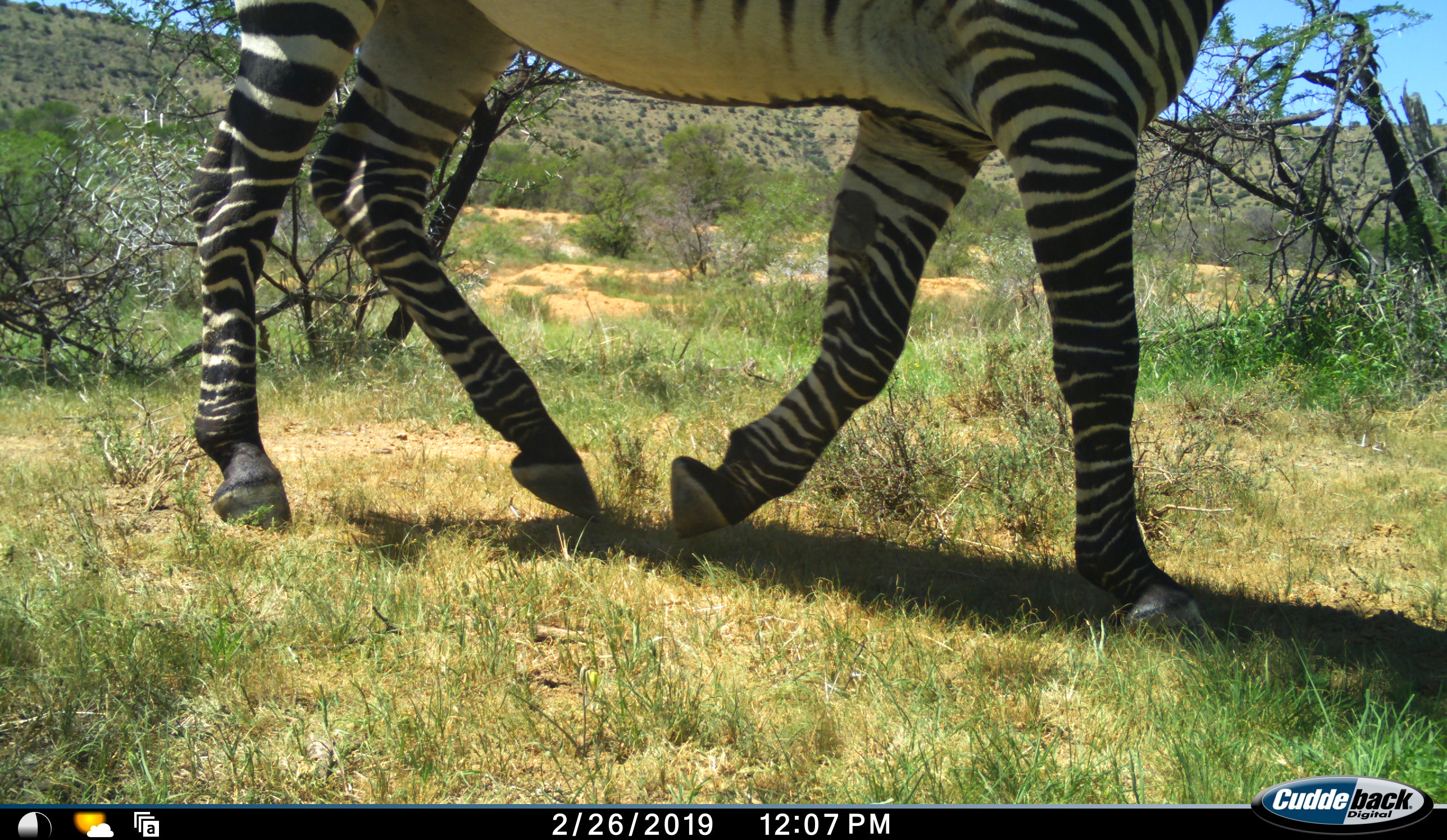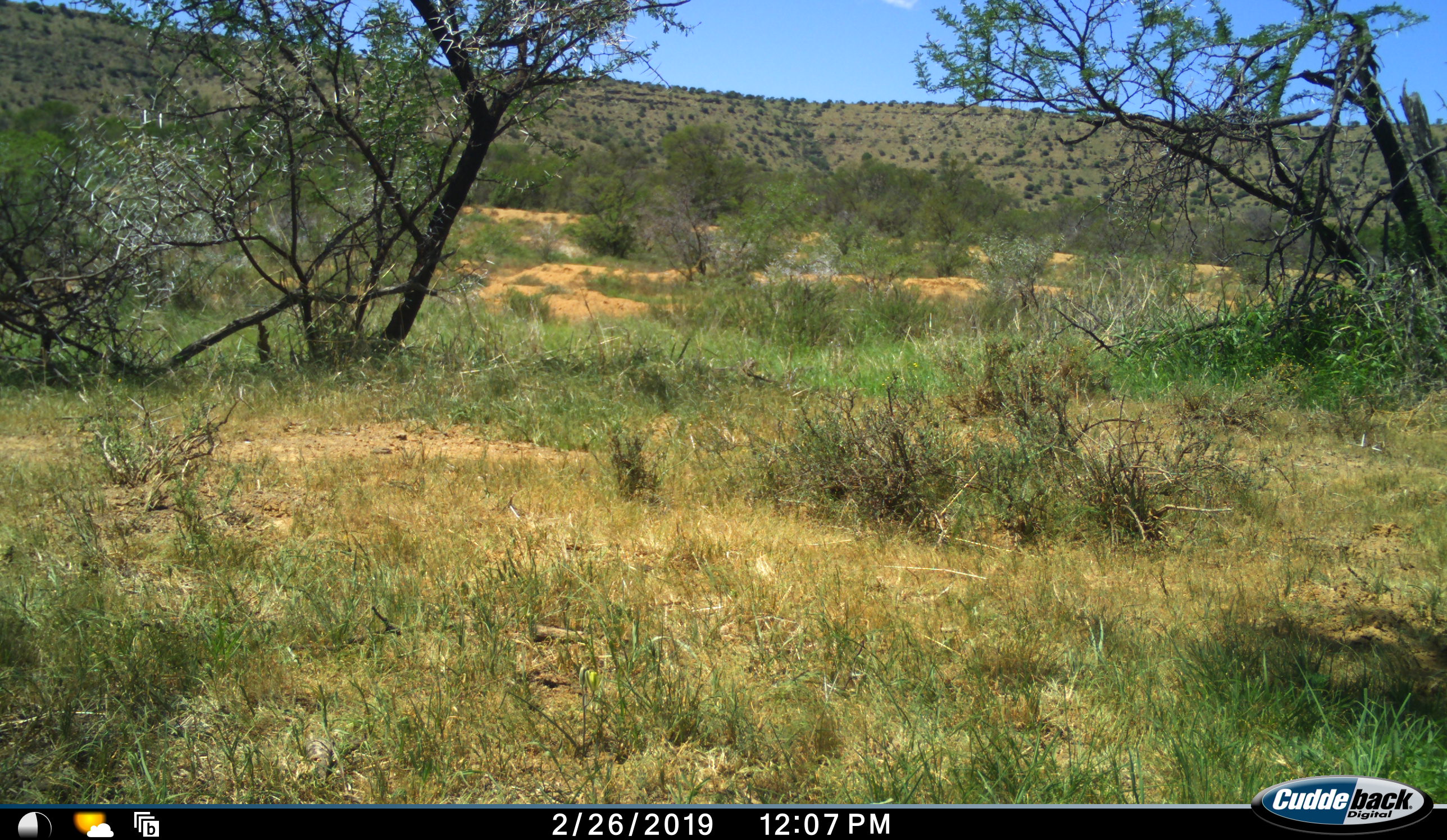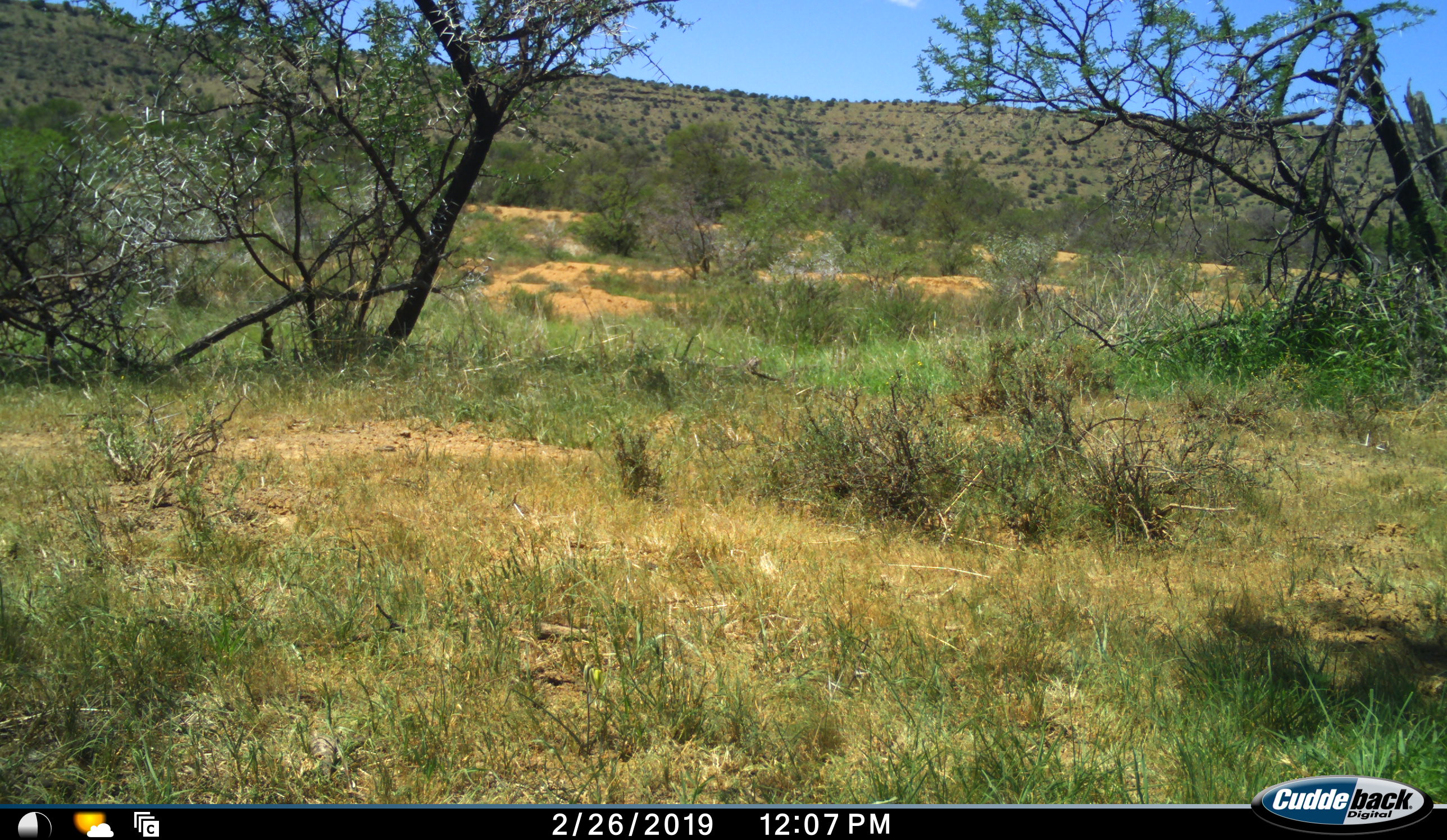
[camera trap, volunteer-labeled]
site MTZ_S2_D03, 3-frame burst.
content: unidentified animal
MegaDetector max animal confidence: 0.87